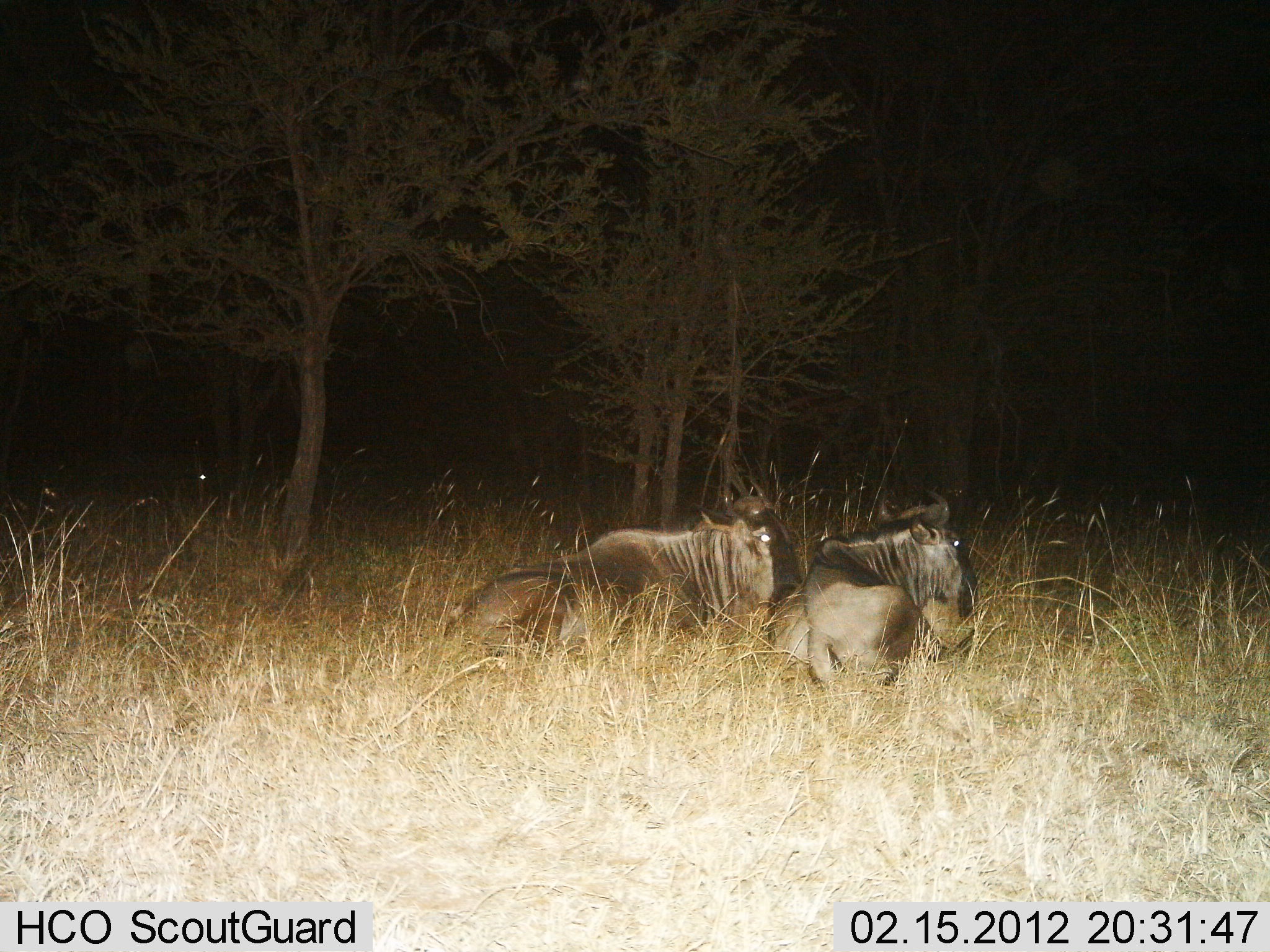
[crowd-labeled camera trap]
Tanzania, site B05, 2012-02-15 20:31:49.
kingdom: Animalia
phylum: Chordata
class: Mammalia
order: Artiodactyla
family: Bovidae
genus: Connochaetes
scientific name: Connochaetes taurinus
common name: blue wildebeest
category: wildebeest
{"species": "wildebeest (blue wildebeest) (Connochaetes taurinus)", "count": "2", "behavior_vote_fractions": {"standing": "0%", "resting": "100%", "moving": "0%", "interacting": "0%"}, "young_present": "0%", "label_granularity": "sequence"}